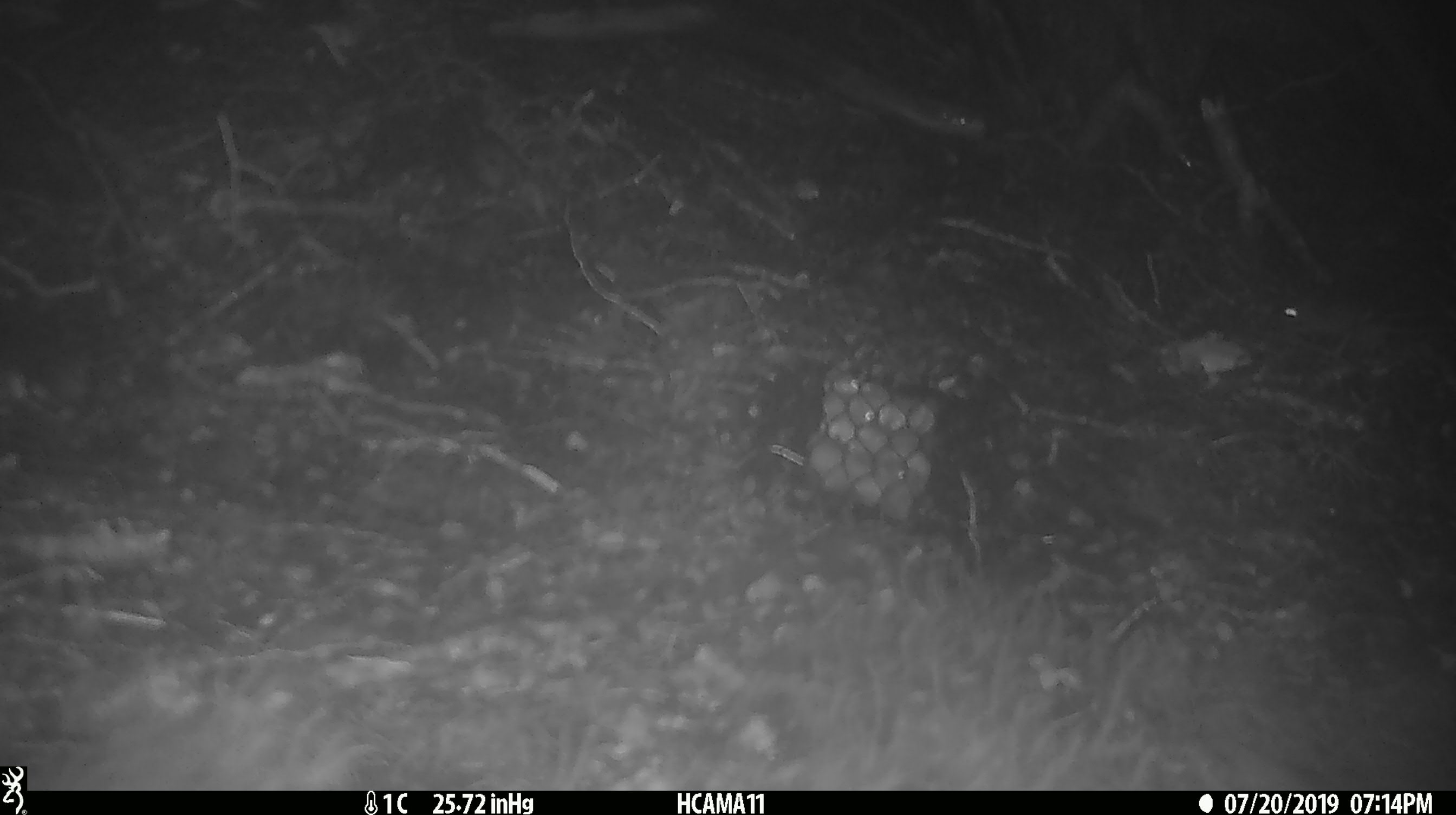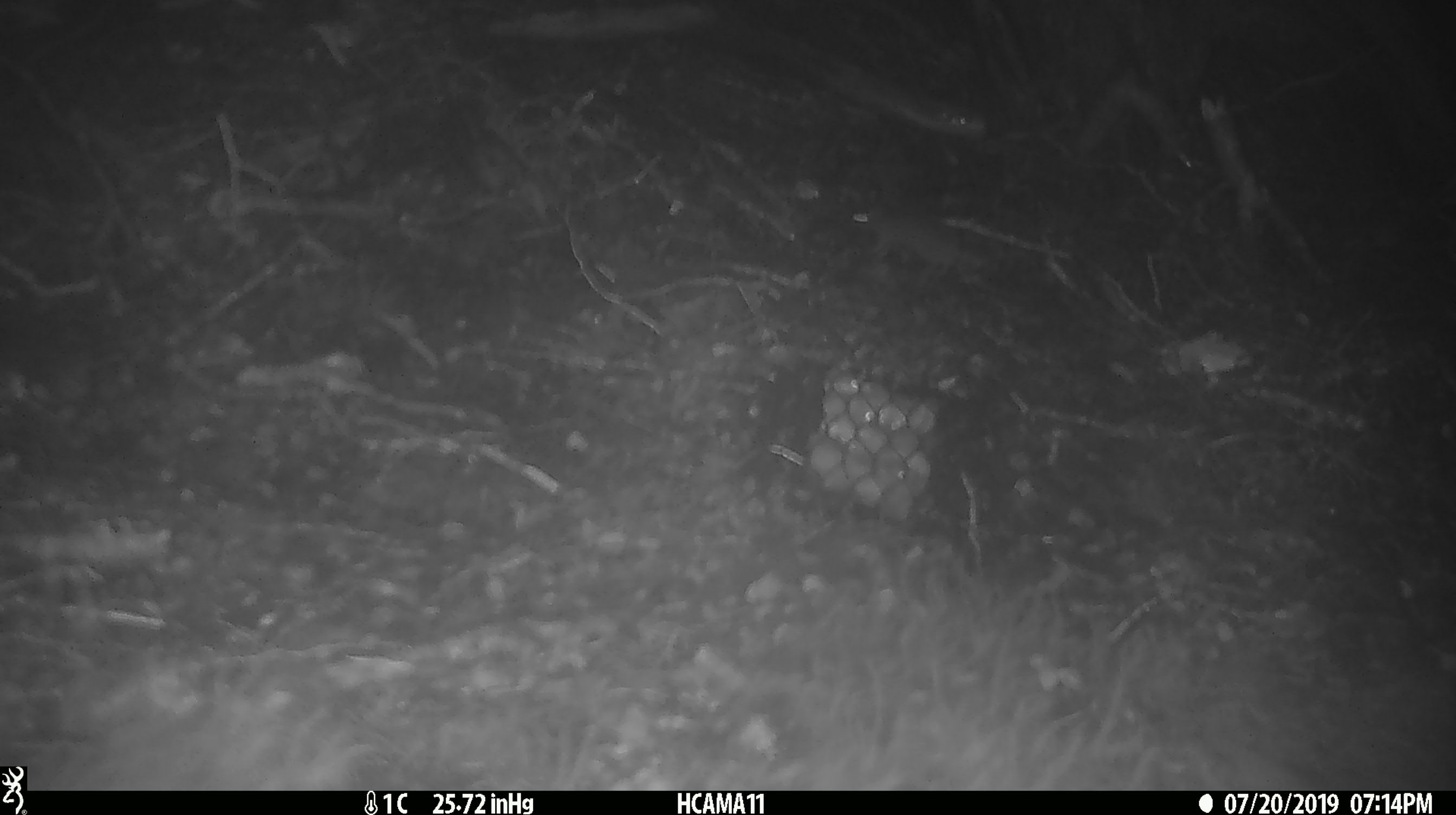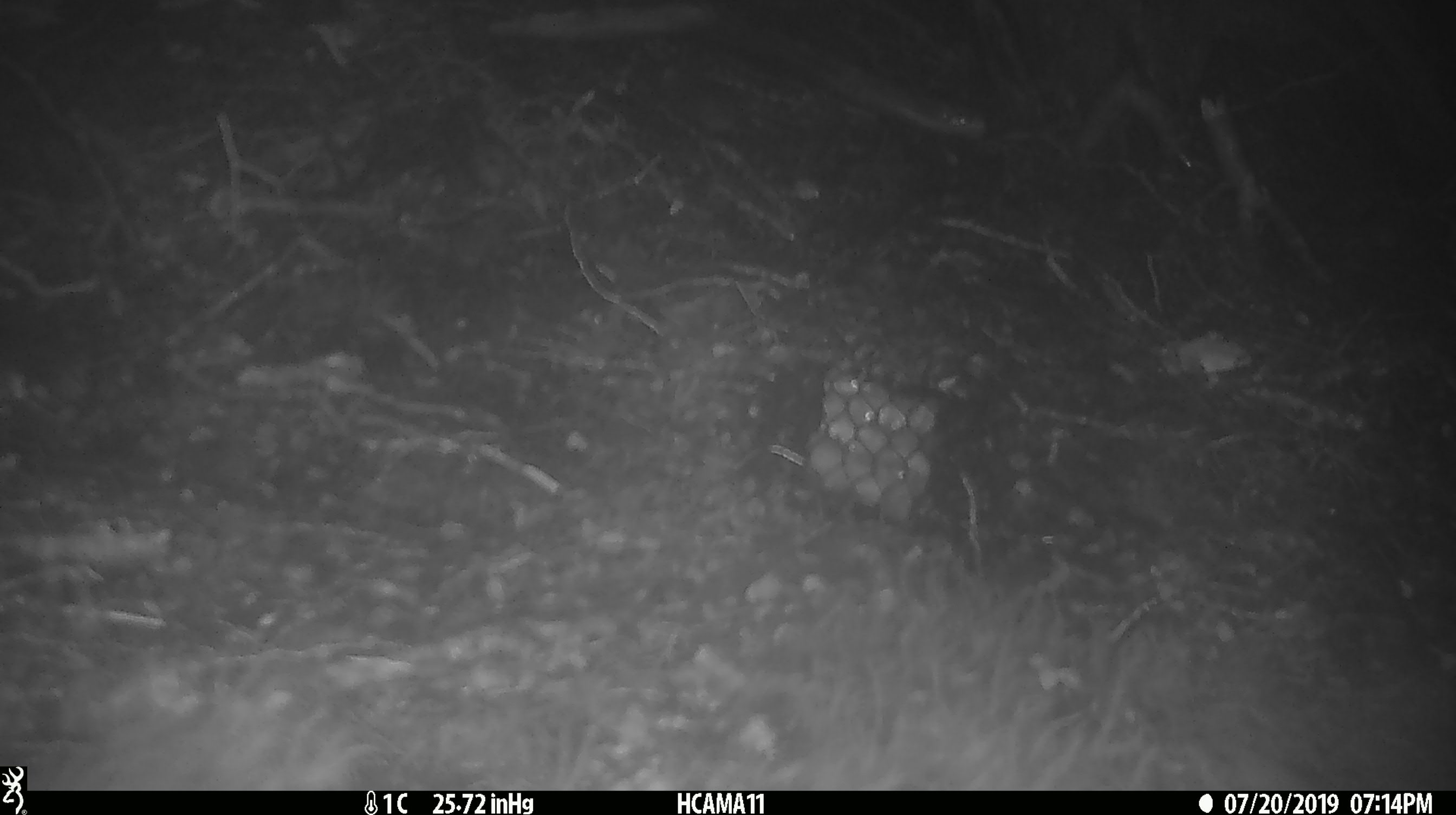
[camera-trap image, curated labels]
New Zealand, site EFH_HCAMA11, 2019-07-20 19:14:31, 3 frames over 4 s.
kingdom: Animalia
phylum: Chordata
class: Mammalia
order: Rodentia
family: Muridae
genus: Mus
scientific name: Mus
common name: mouse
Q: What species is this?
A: Mouse (Mus).